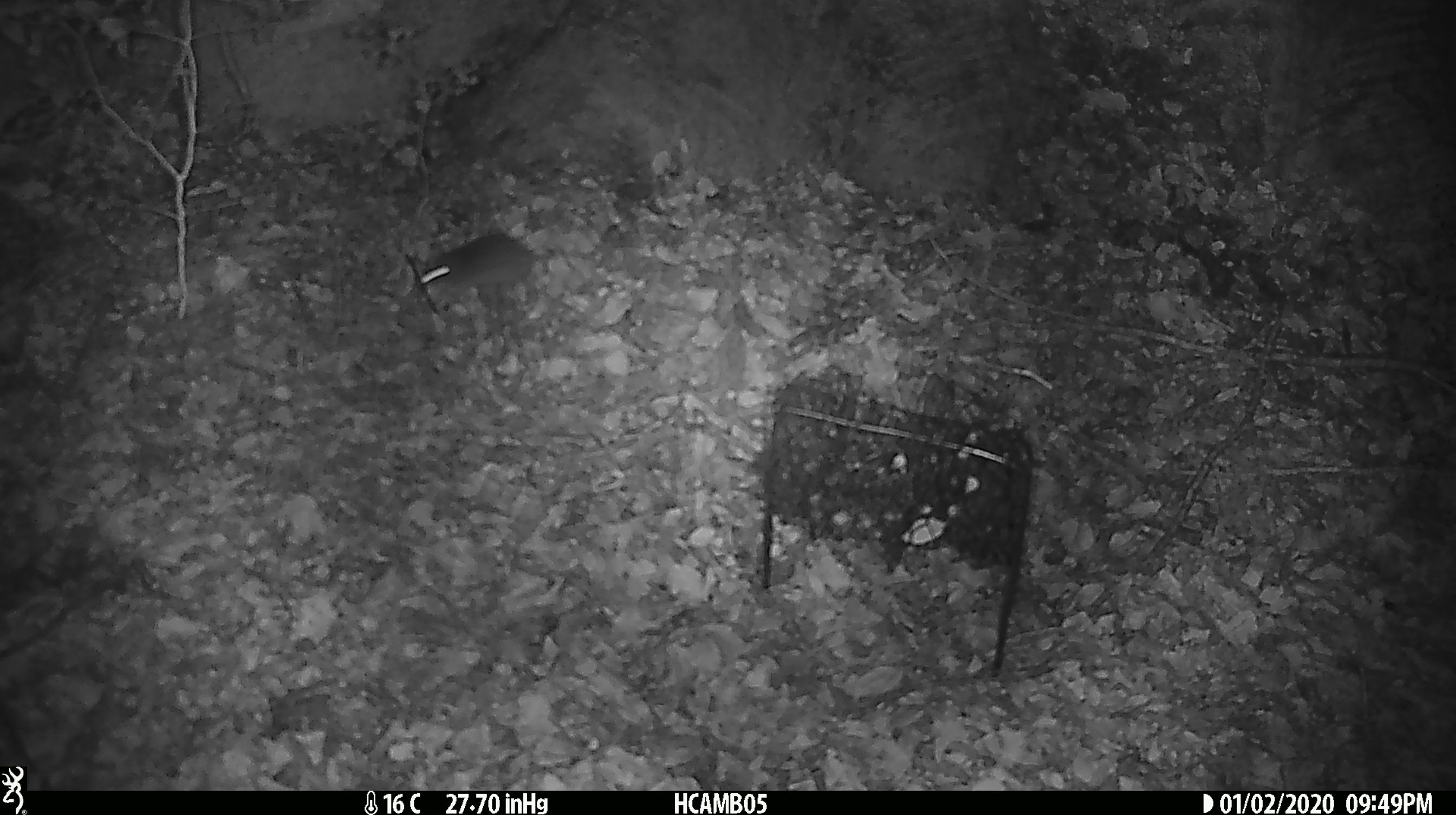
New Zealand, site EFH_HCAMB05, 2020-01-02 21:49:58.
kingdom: Animalia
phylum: Chordata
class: Mammalia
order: Rodentia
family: Muridae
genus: Mus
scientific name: Mus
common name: mouse